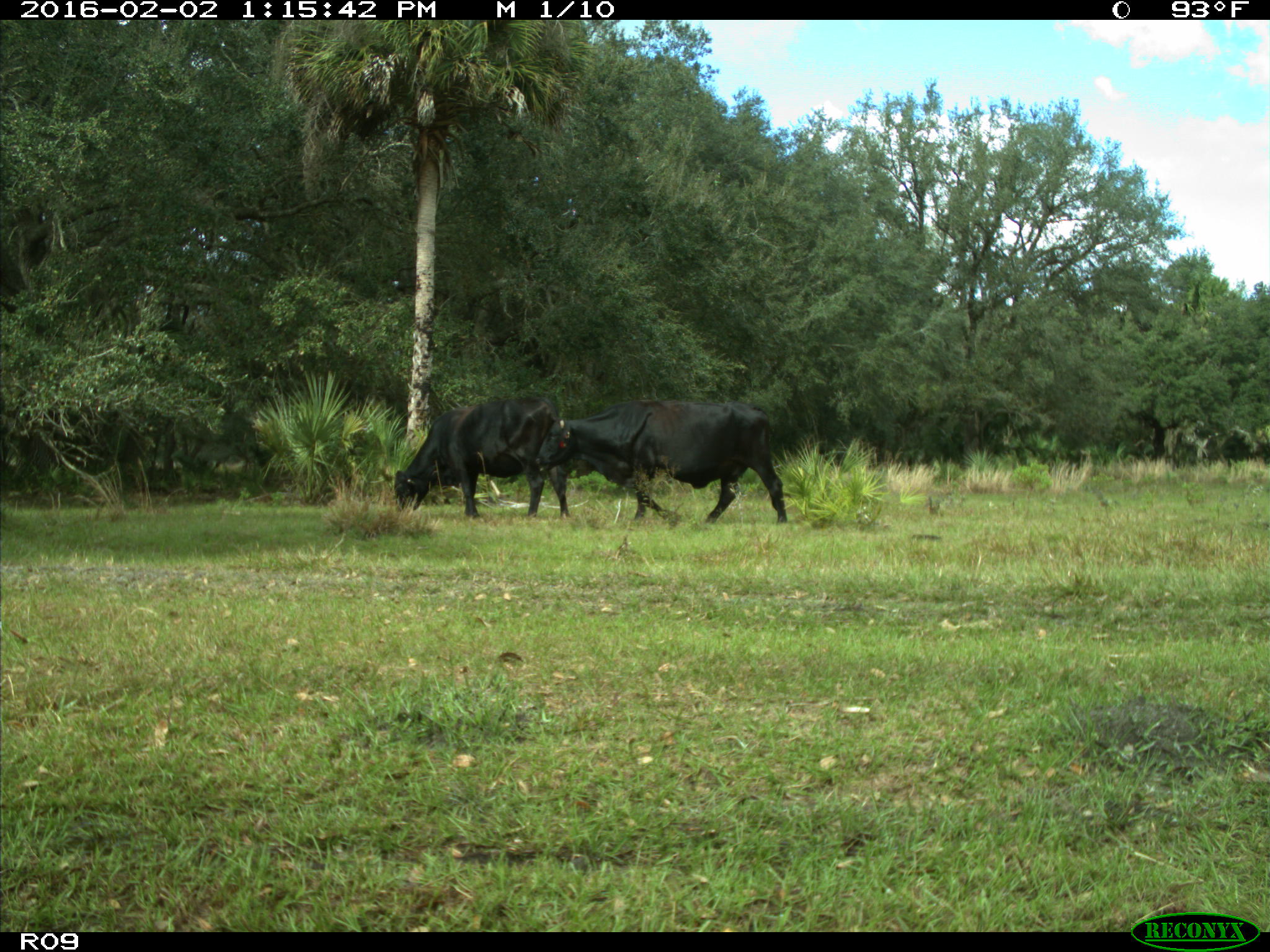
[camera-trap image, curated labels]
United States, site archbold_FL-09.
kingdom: Animalia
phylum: Chordata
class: Mammalia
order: Artiodactyla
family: Bovidae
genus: Bos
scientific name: Bos taurus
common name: domestic cow